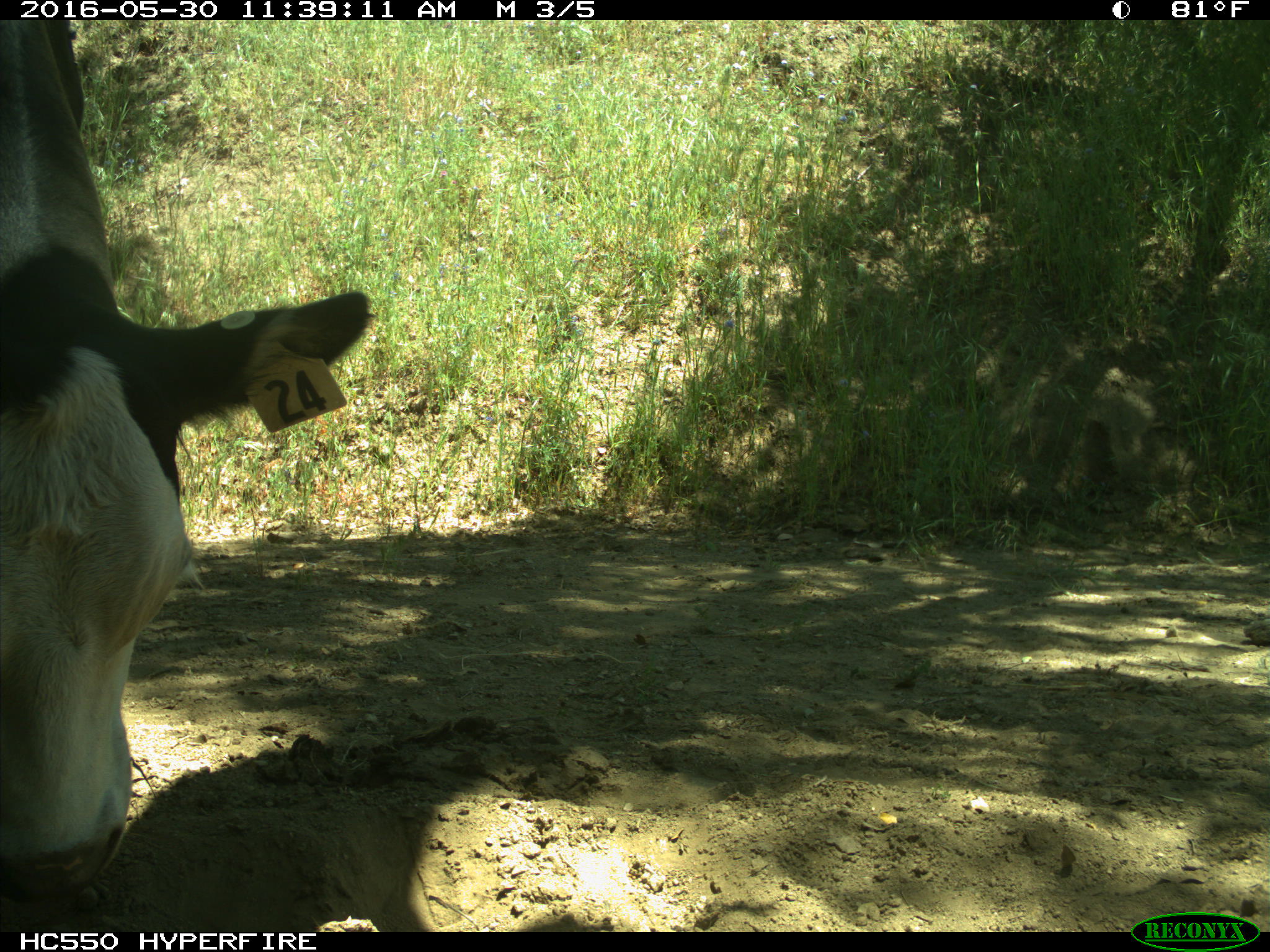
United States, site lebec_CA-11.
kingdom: Animalia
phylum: Chordata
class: Mammalia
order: Artiodactyla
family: Bovidae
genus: Bos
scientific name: Bos taurus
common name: domestic cow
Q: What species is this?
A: Bos taurus (domestic cow).